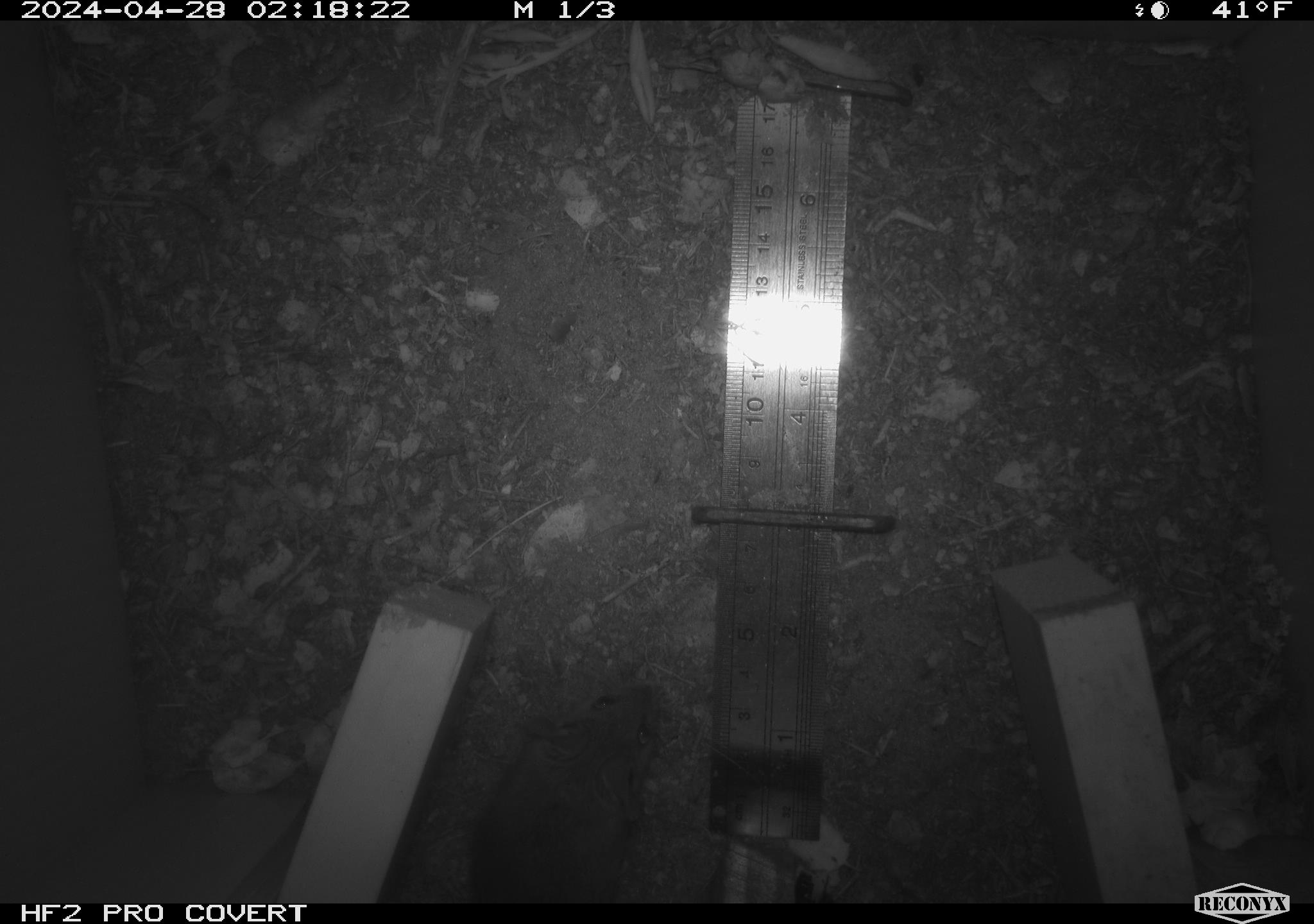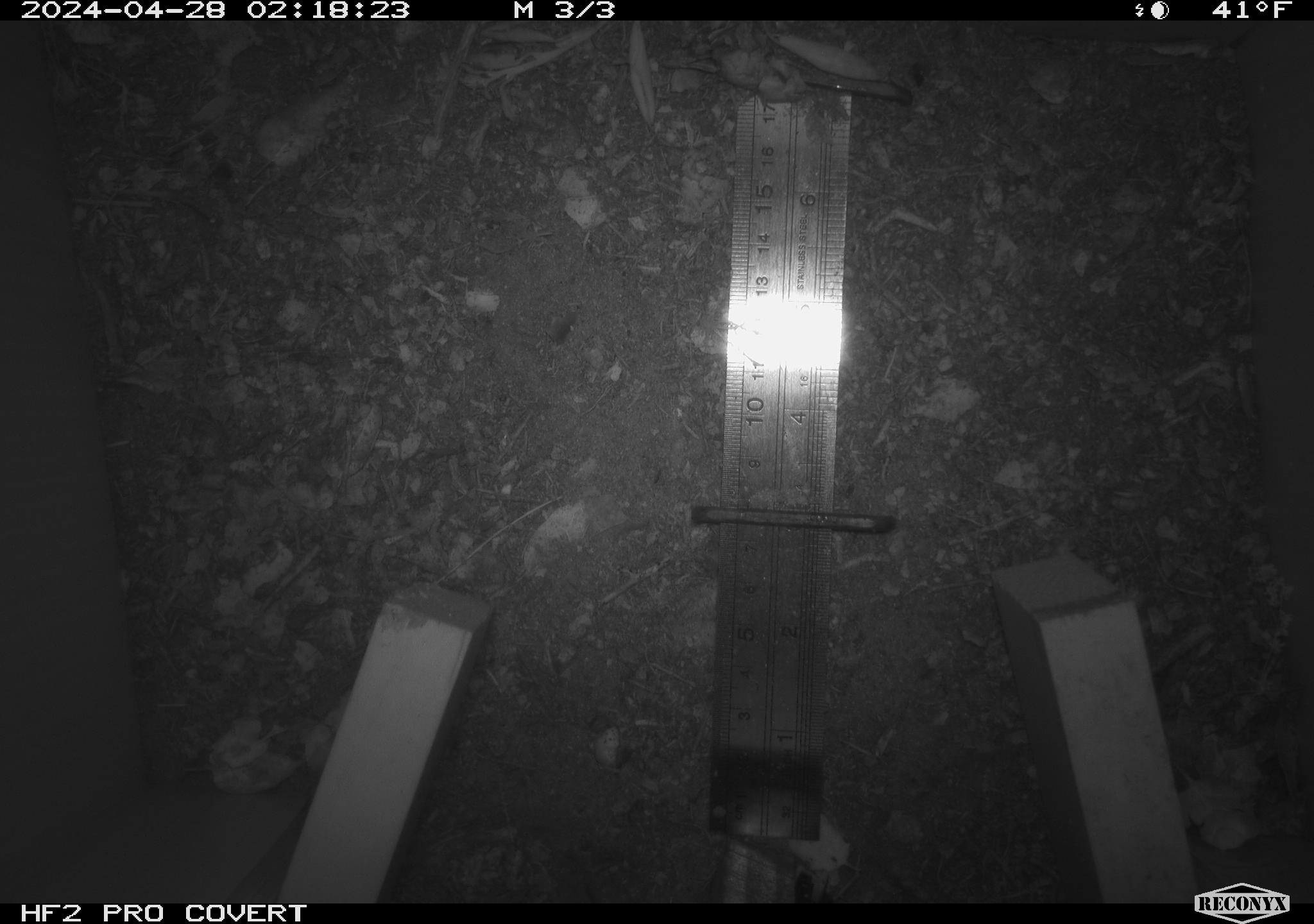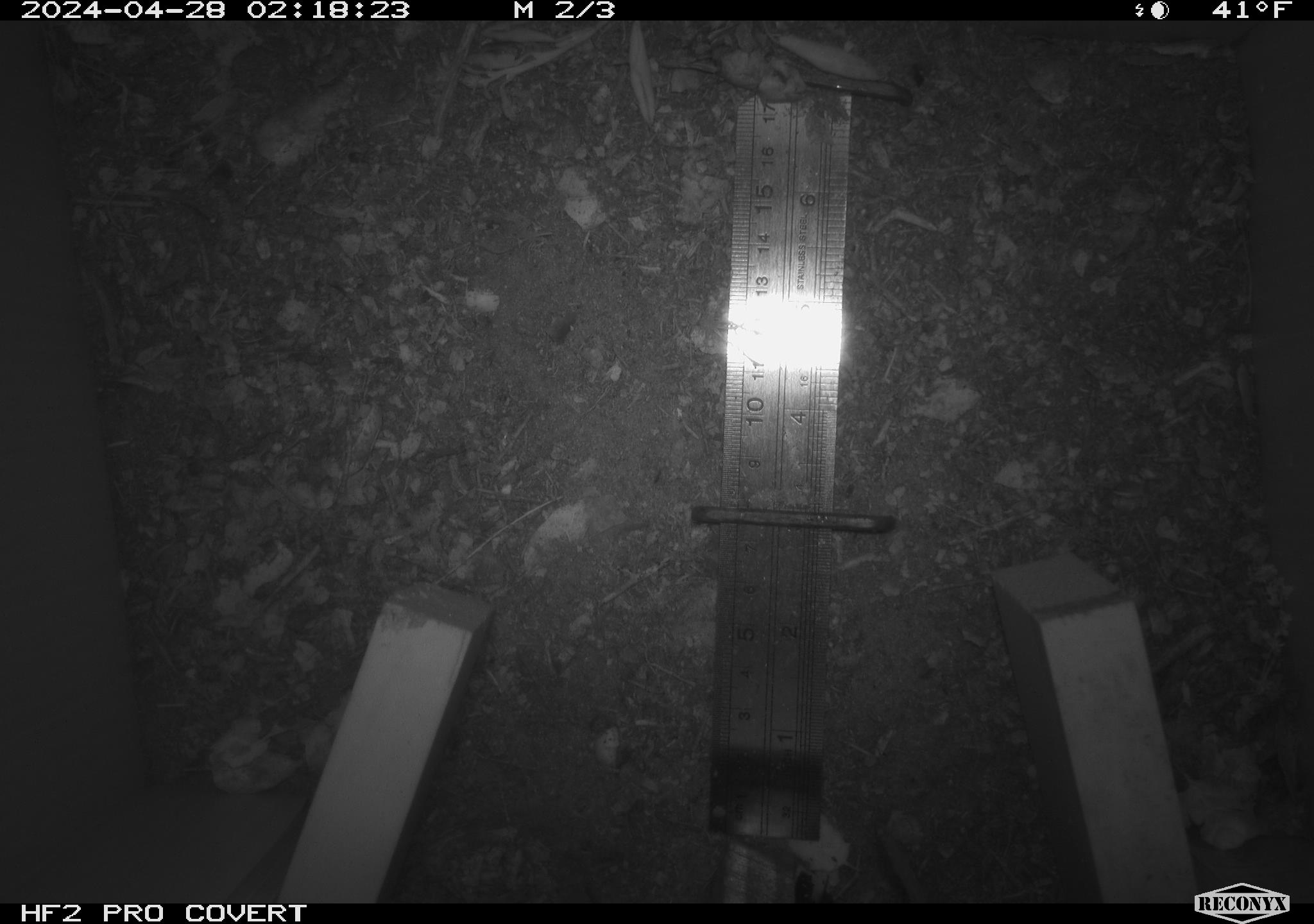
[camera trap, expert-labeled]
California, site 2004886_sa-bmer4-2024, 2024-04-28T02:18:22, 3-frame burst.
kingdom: Animalia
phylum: Chordata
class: Mammalia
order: Rodentia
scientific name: Rodentia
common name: mouse species